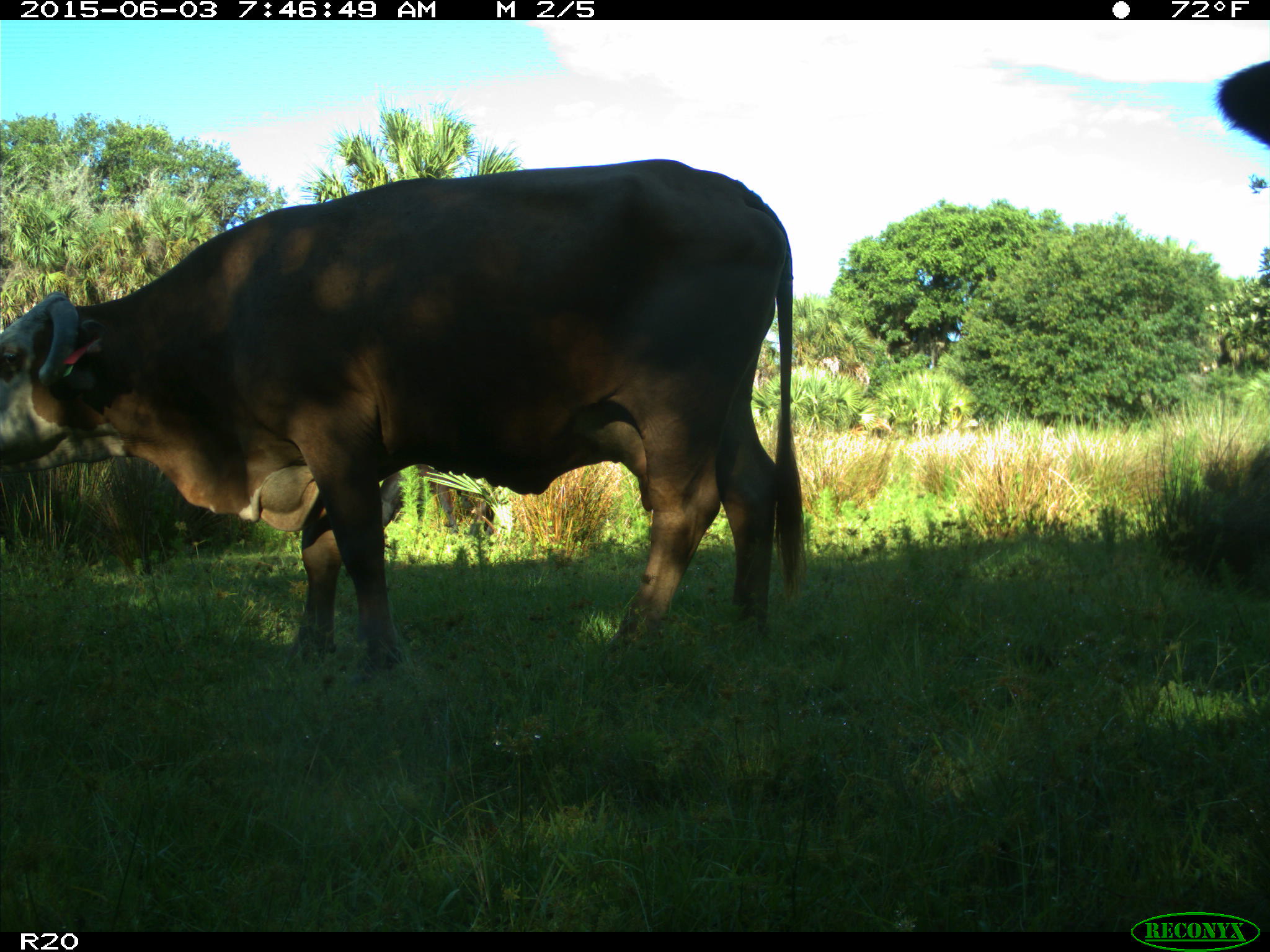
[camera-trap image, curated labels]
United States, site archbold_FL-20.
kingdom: Animalia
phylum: Chordata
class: Mammalia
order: Artiodactyla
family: Bovidae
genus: Bos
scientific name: Bos taurus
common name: domestic cow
Bos taurus (domestic cow).